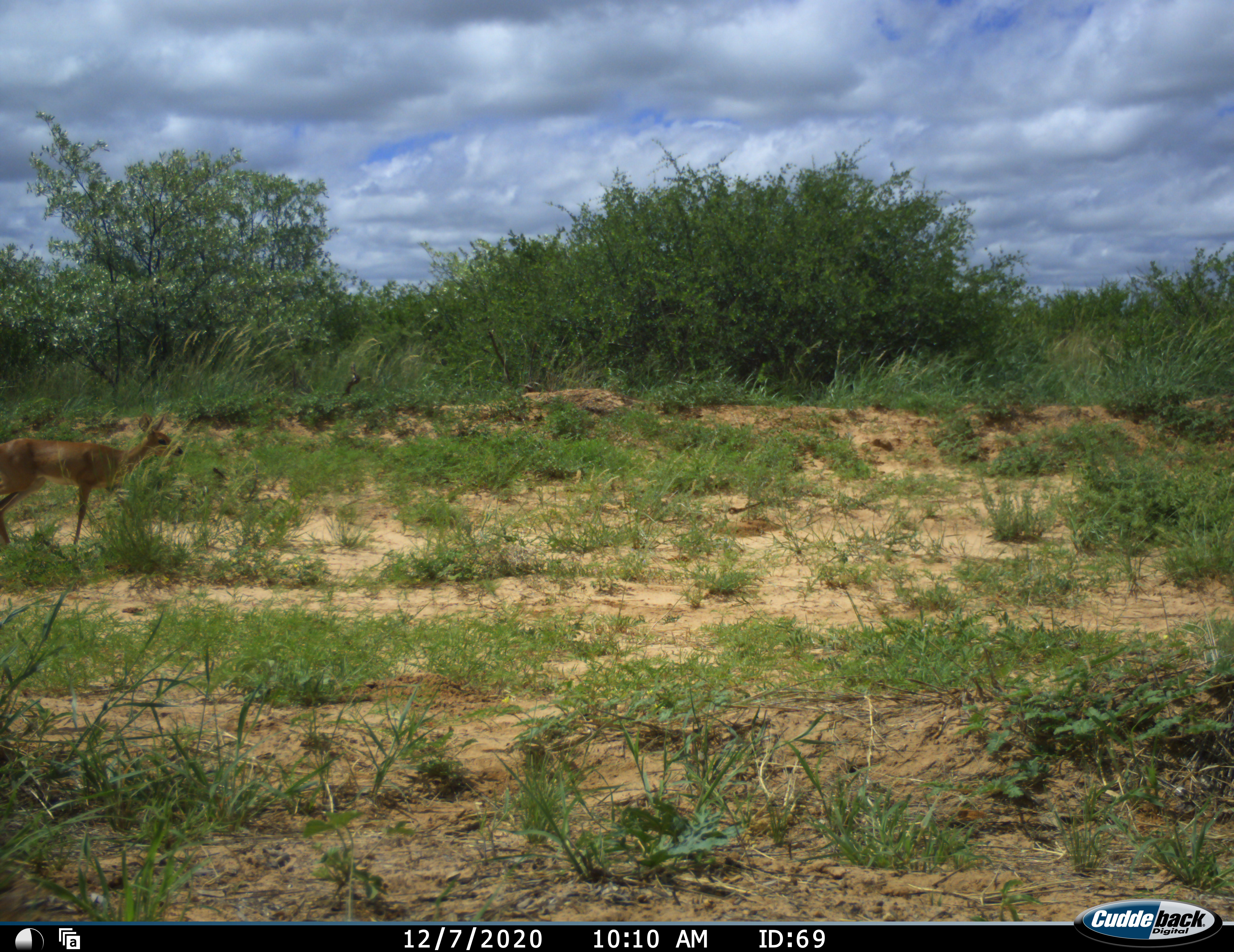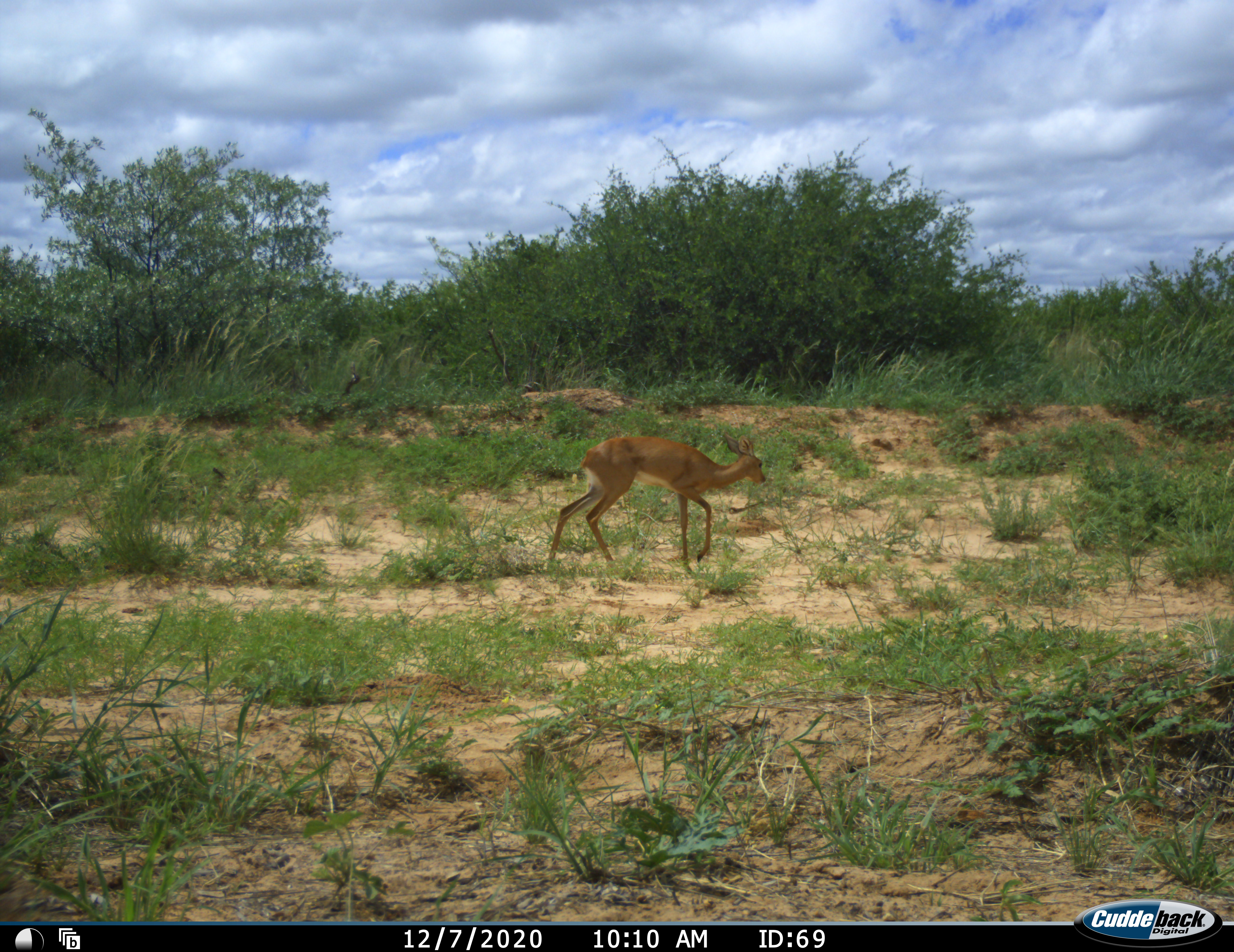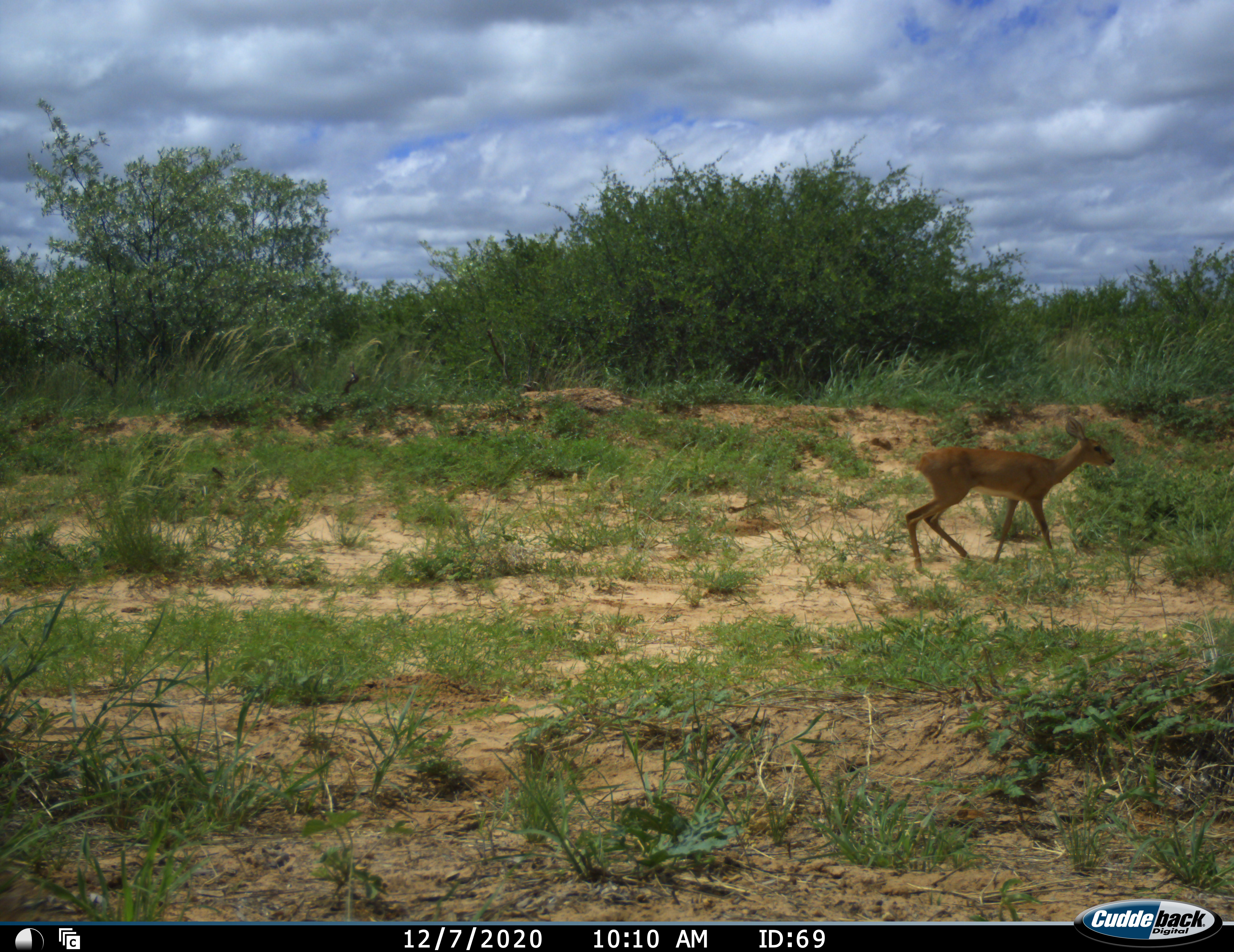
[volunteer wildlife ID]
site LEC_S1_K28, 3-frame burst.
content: unidentified animal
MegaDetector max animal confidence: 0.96